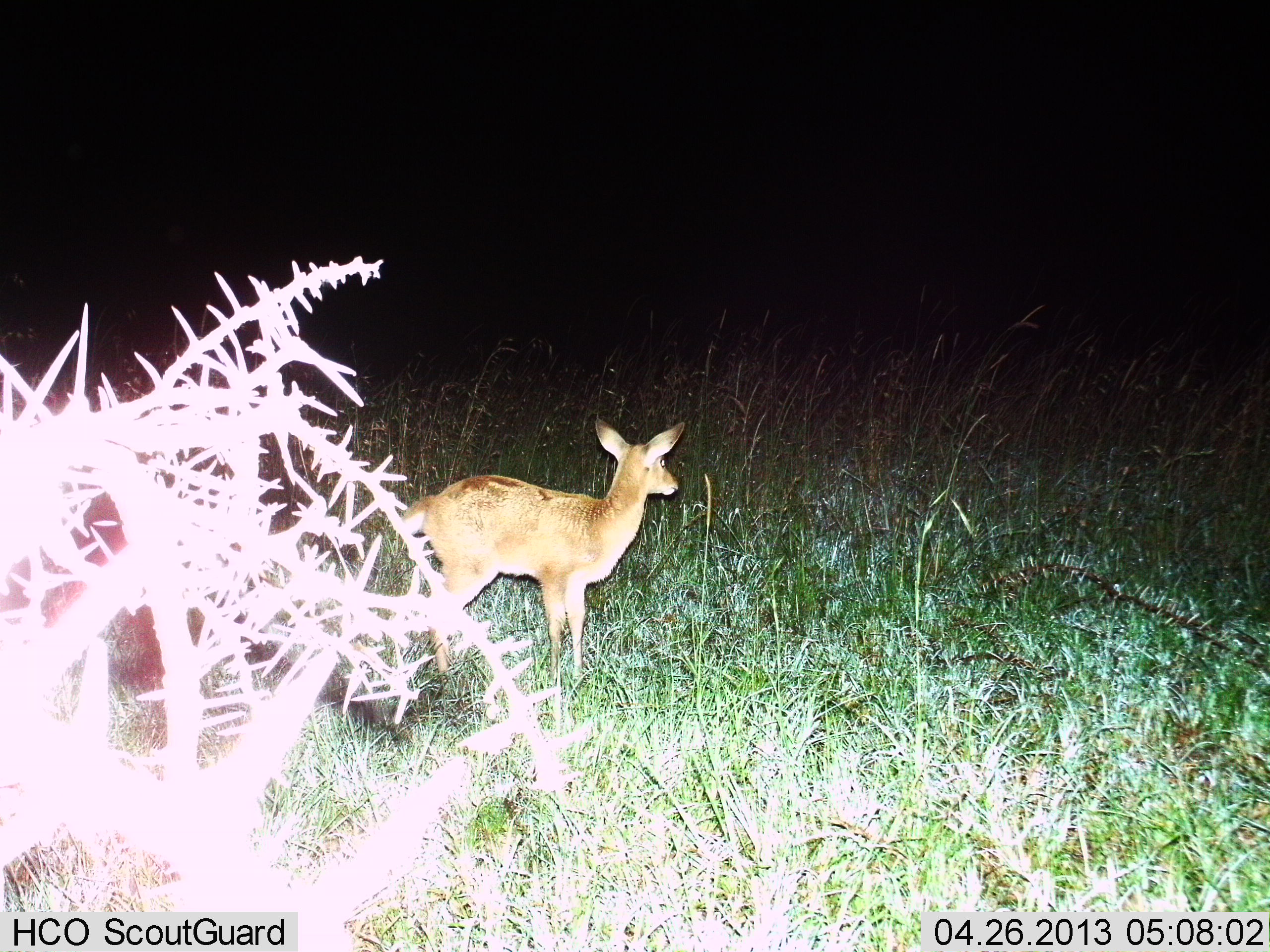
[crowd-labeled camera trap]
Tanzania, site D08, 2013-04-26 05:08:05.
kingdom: Animalia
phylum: Chordata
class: Mammalia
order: Artiodactyla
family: Bovidae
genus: Redunca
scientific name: Redunca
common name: reedbuck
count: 1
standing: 100%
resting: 0%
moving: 0%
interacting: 0%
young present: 0%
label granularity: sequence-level